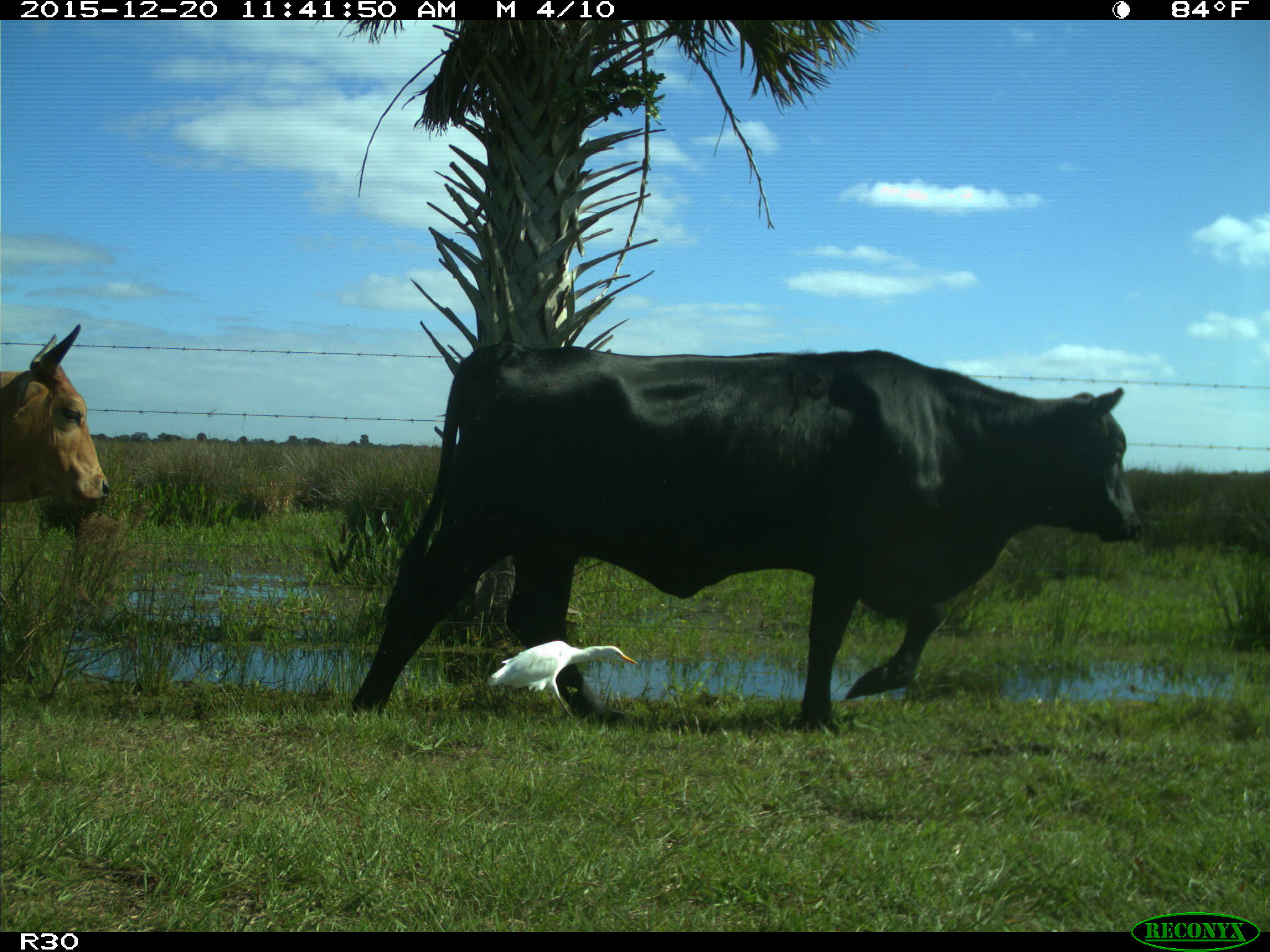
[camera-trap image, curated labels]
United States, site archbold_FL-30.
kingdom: Animalia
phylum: Chordata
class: Mammalia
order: Artiodactyla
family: Bovidae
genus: Bos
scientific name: Bos taurus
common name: domestic cow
Bos taurus (domestic cow).